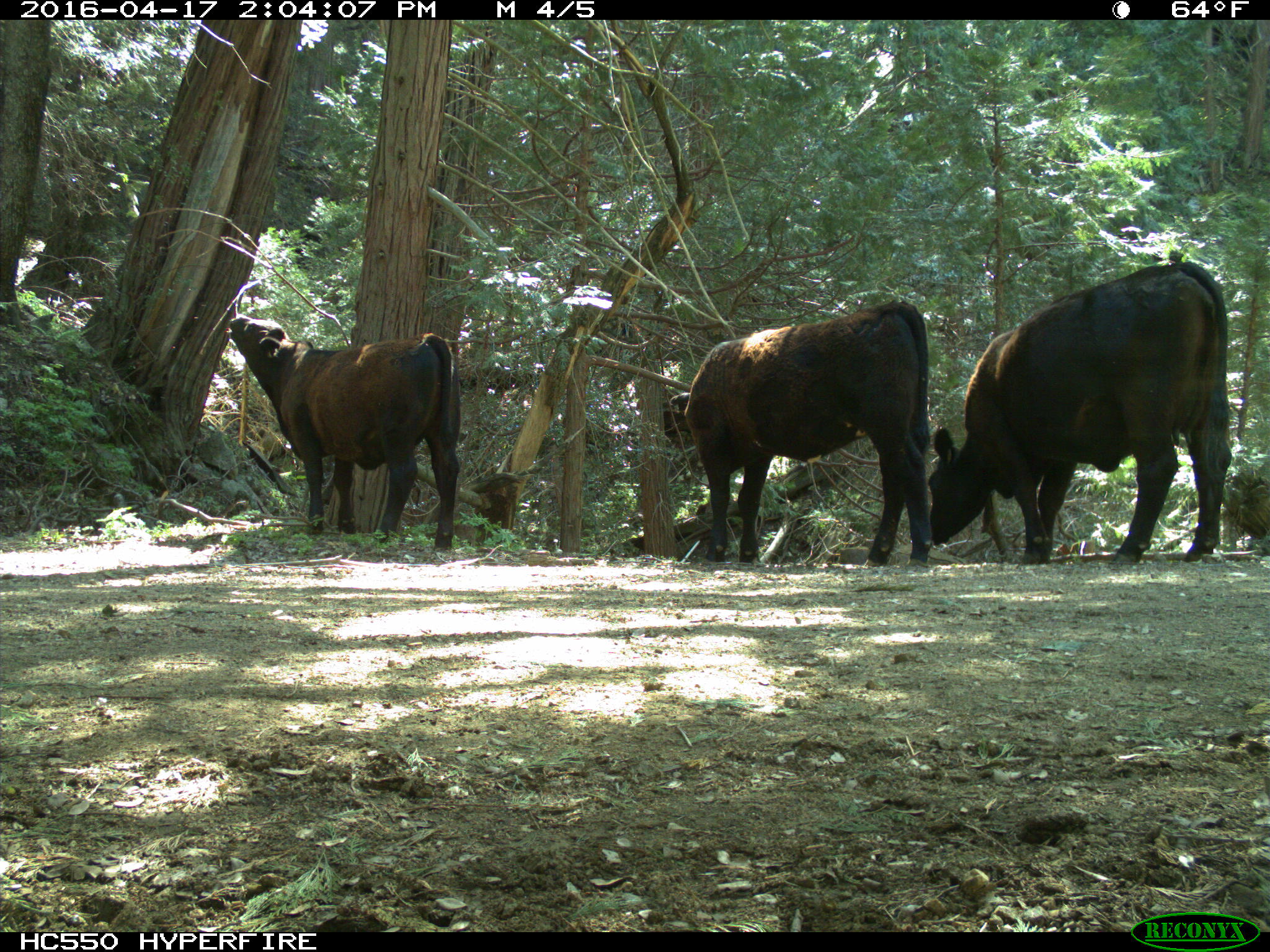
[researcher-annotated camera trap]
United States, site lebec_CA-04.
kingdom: Animalia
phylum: Chordata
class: Mammalia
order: Artiodactyla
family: Bovidae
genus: Bos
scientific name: Bos taurus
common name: domestic cow